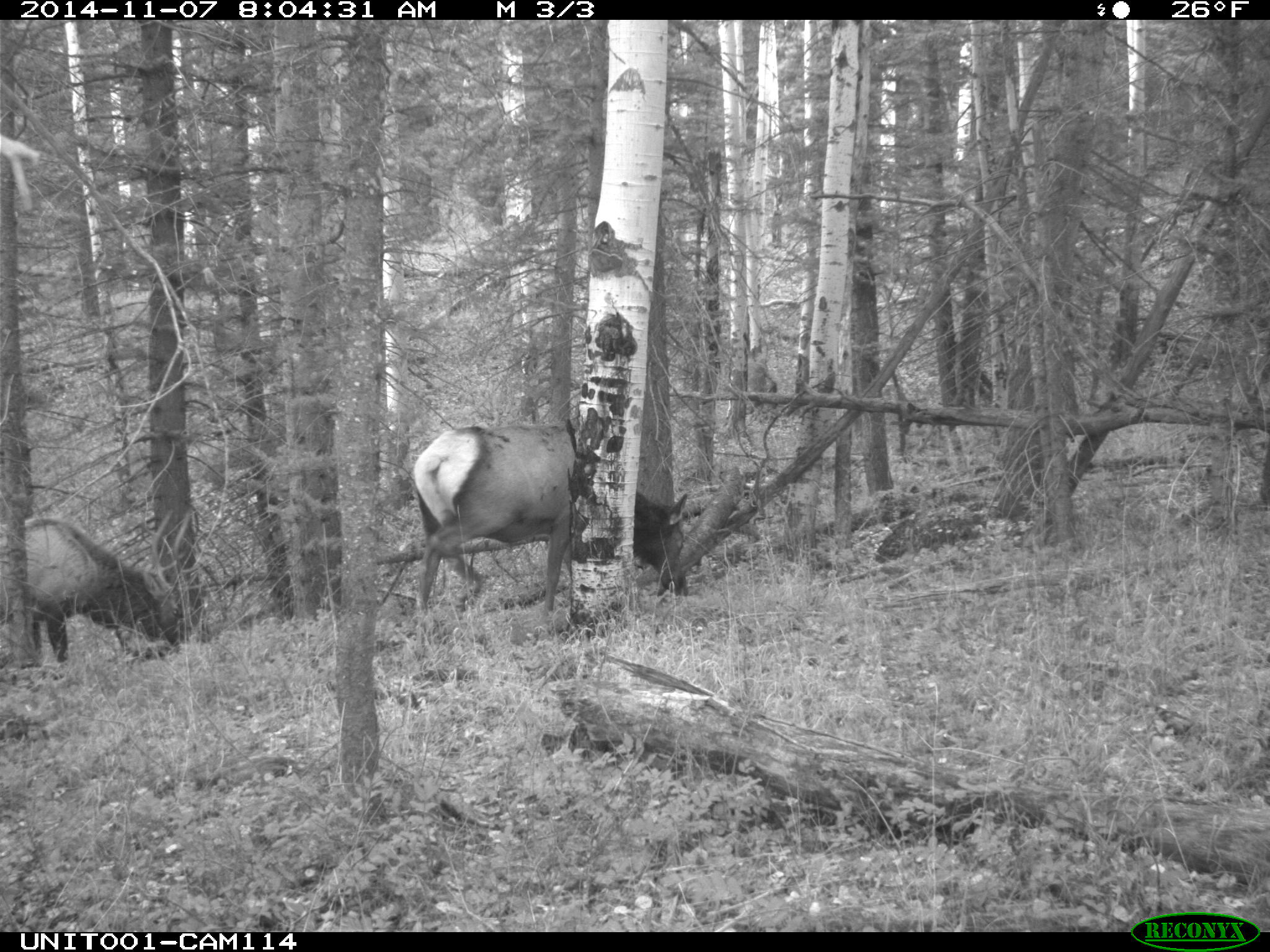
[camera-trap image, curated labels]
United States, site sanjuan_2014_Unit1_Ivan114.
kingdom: Animalia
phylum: Chordata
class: Mammalia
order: Artiodactyla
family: Cervidae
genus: Cervus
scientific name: Cervus elaphus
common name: red deer